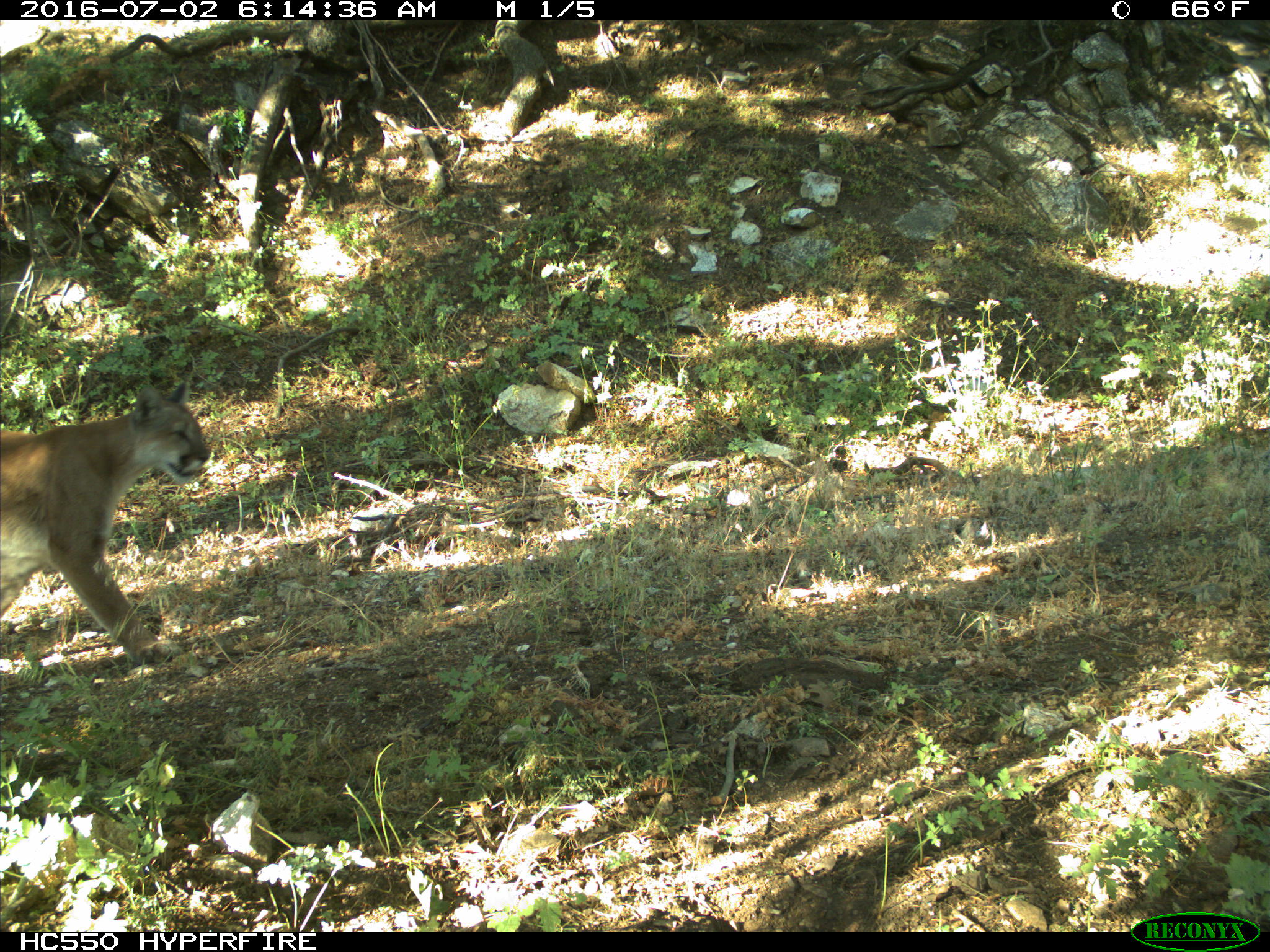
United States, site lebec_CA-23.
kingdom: Animalia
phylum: Chordata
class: Mammalia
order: Carnivora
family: Felidae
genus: Puma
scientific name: Puma concolor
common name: mountain lion